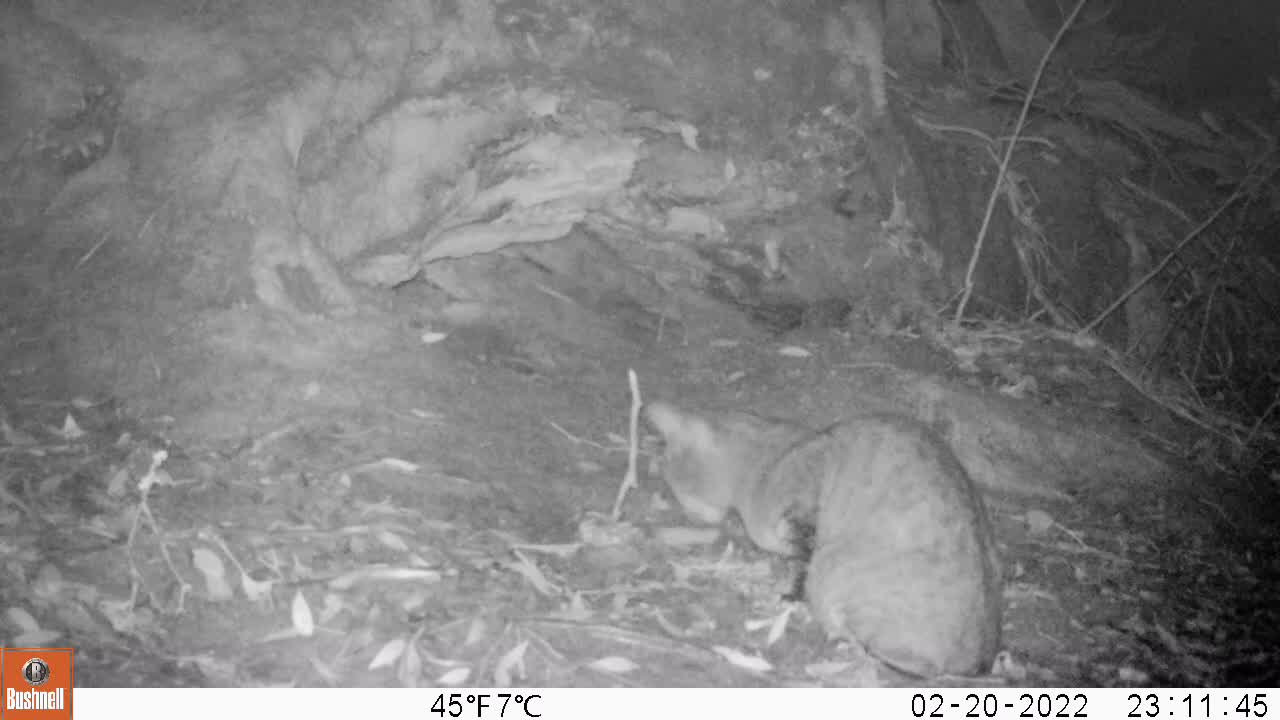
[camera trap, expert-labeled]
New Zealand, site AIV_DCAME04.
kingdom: Animalia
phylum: Chordata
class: Mammalia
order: Carnivora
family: Felidae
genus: Felis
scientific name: Felis catus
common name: domestic cat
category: cat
Cat (domestic cat) (Felis catus).